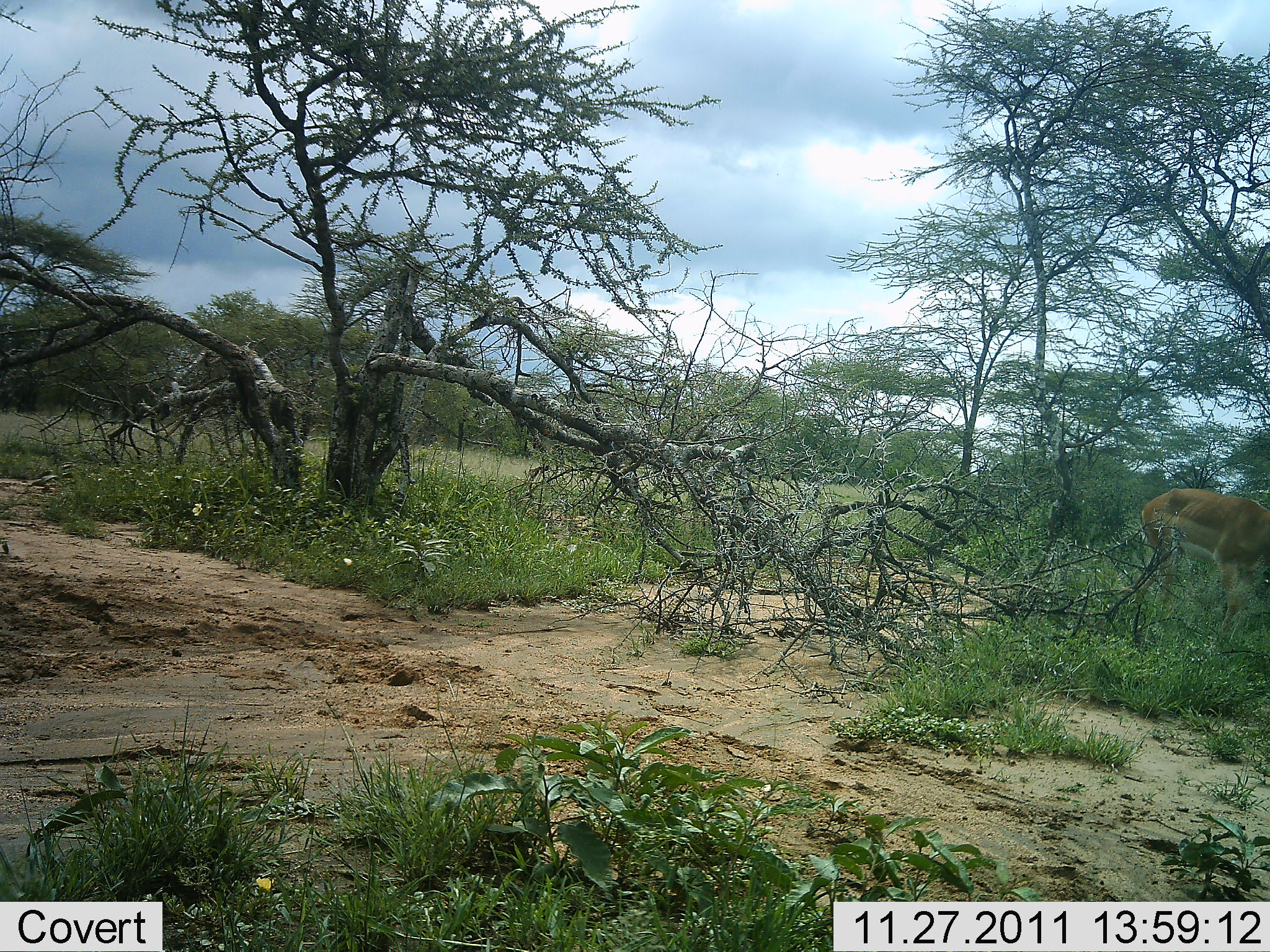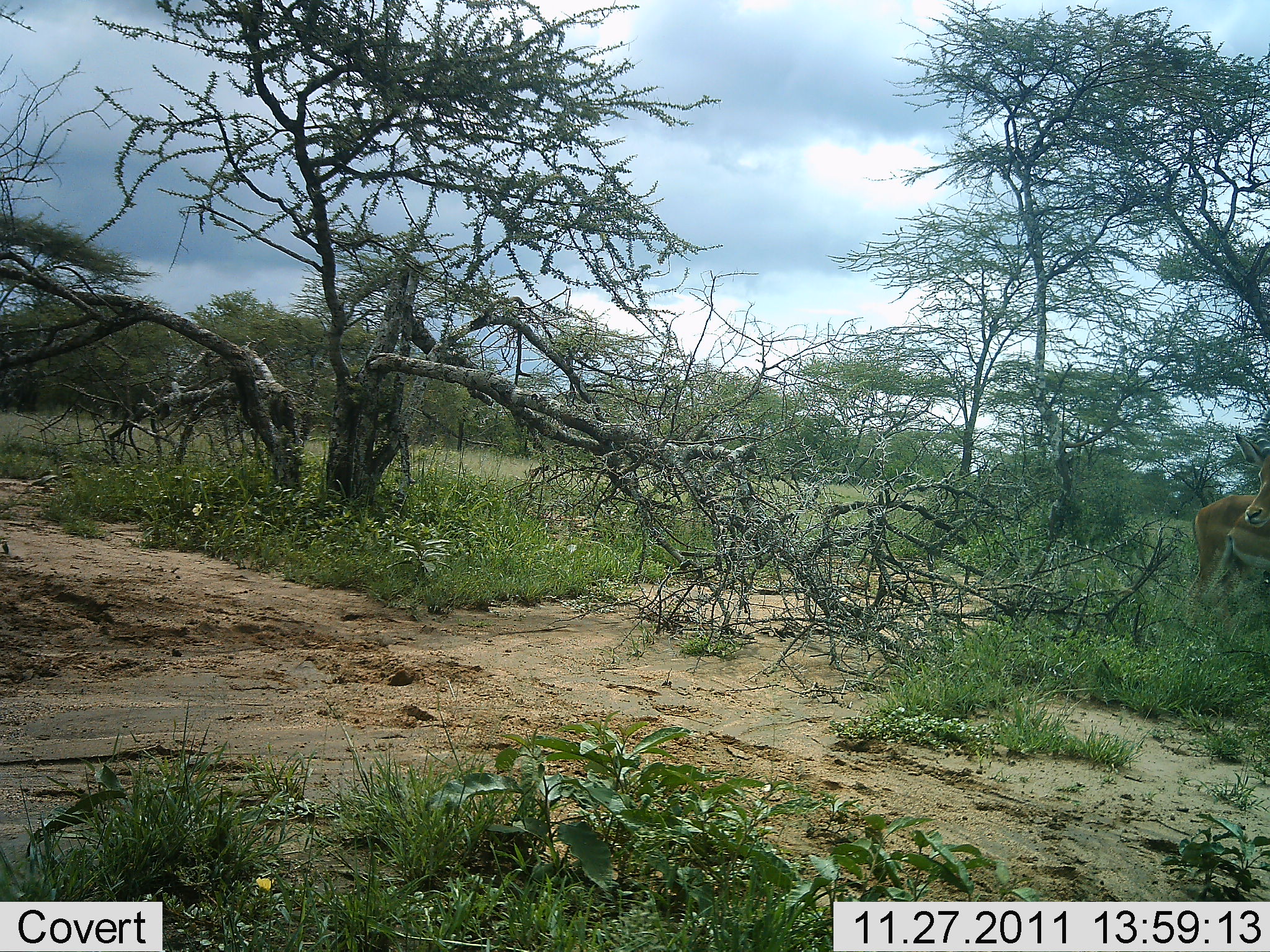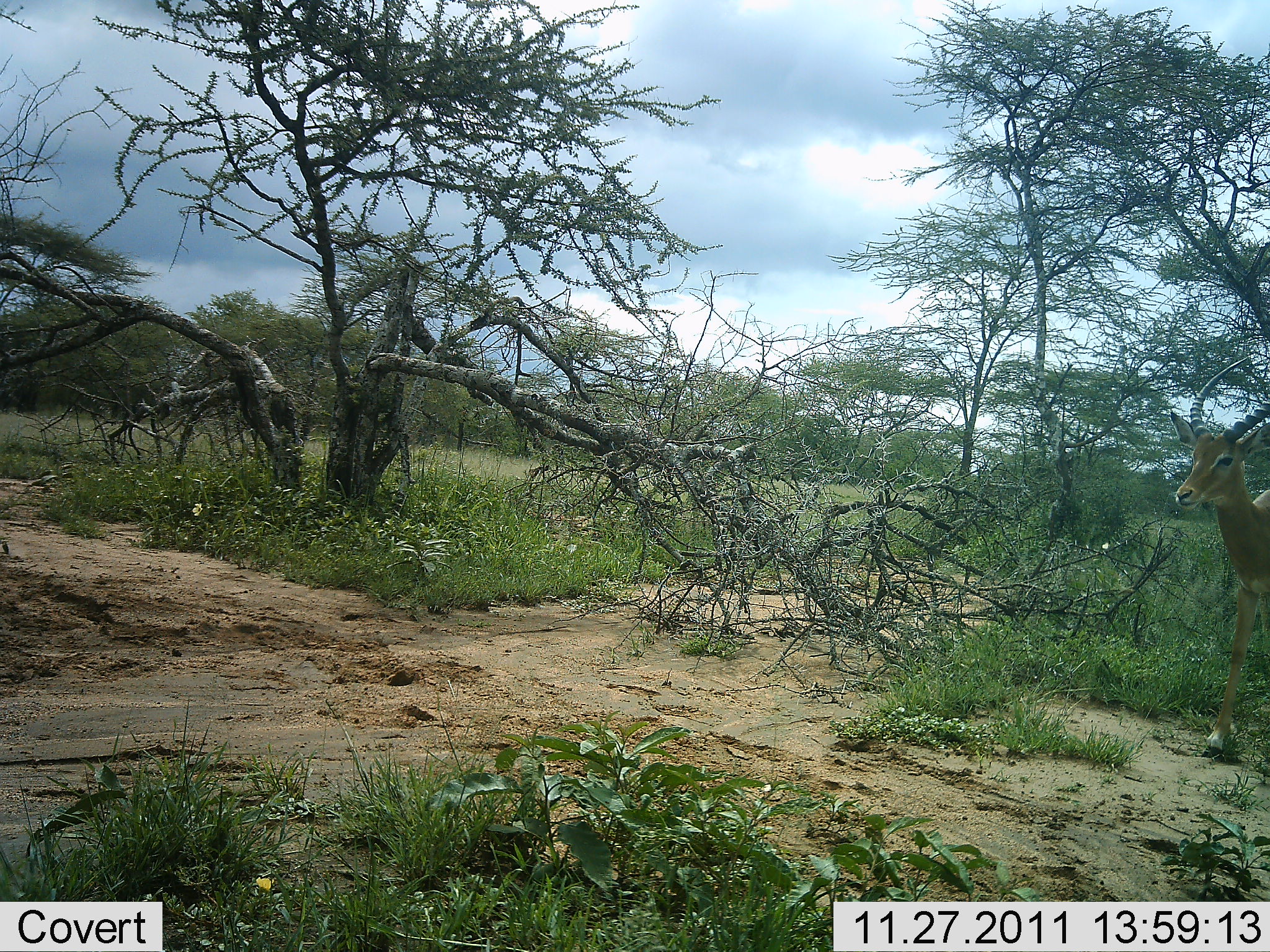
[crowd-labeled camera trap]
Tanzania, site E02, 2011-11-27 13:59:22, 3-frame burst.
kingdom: Animalia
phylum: Chordata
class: Mammalia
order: Artiodactyla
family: Bovidae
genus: Aepyceros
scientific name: Aepyceros melampus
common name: impala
Impala (Aepyceros melampus), count 1. Behavior (volunteer vote fractions): standing 9%, resting 0%, moving 100%, interacting 0%. Young present (vote fraction): 0%. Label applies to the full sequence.